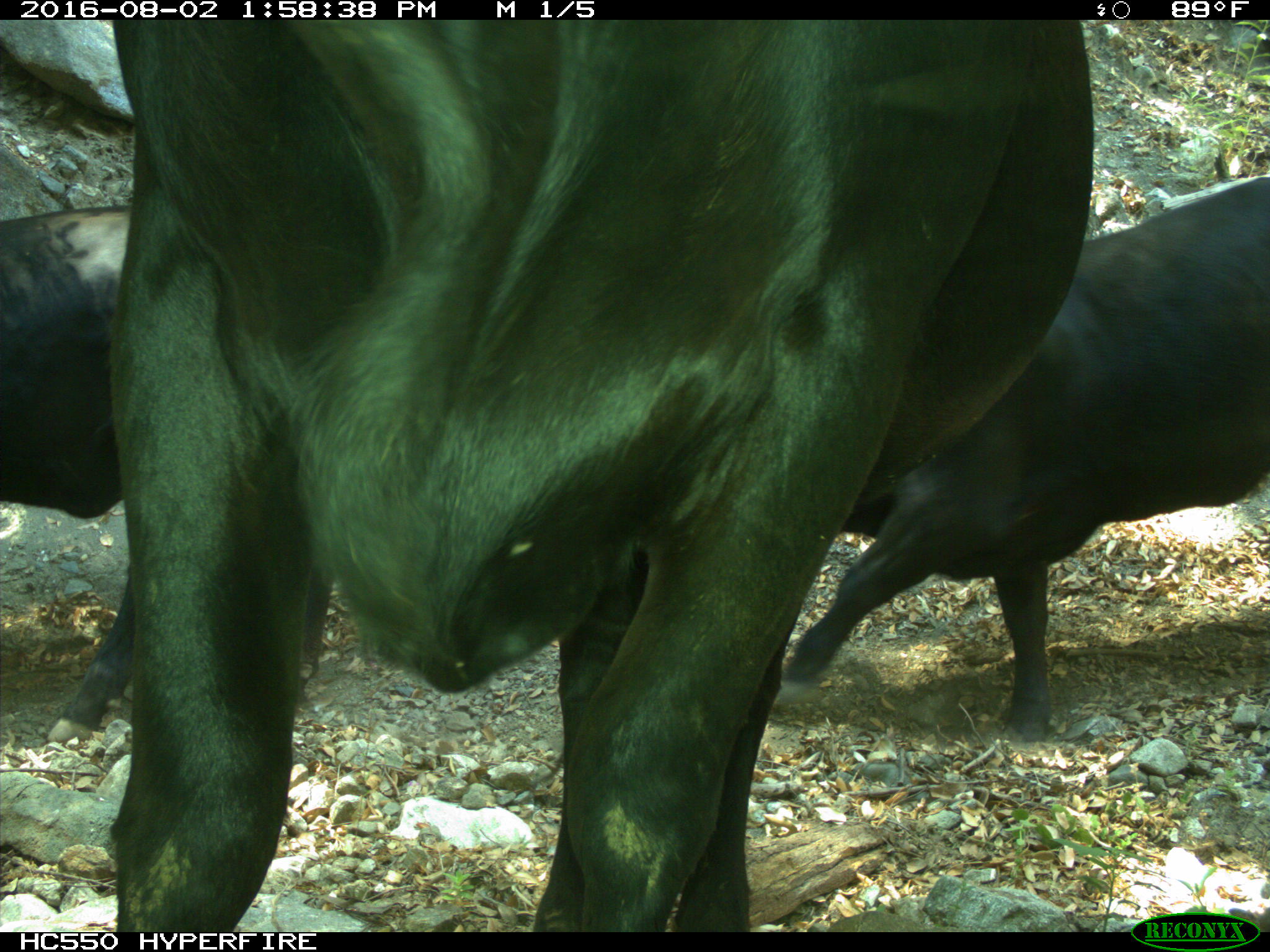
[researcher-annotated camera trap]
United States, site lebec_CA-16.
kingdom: Animalia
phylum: Chordata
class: Mammalia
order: Artiodactyla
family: Bovidae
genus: Bos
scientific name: Bos taurus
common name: domestic cow